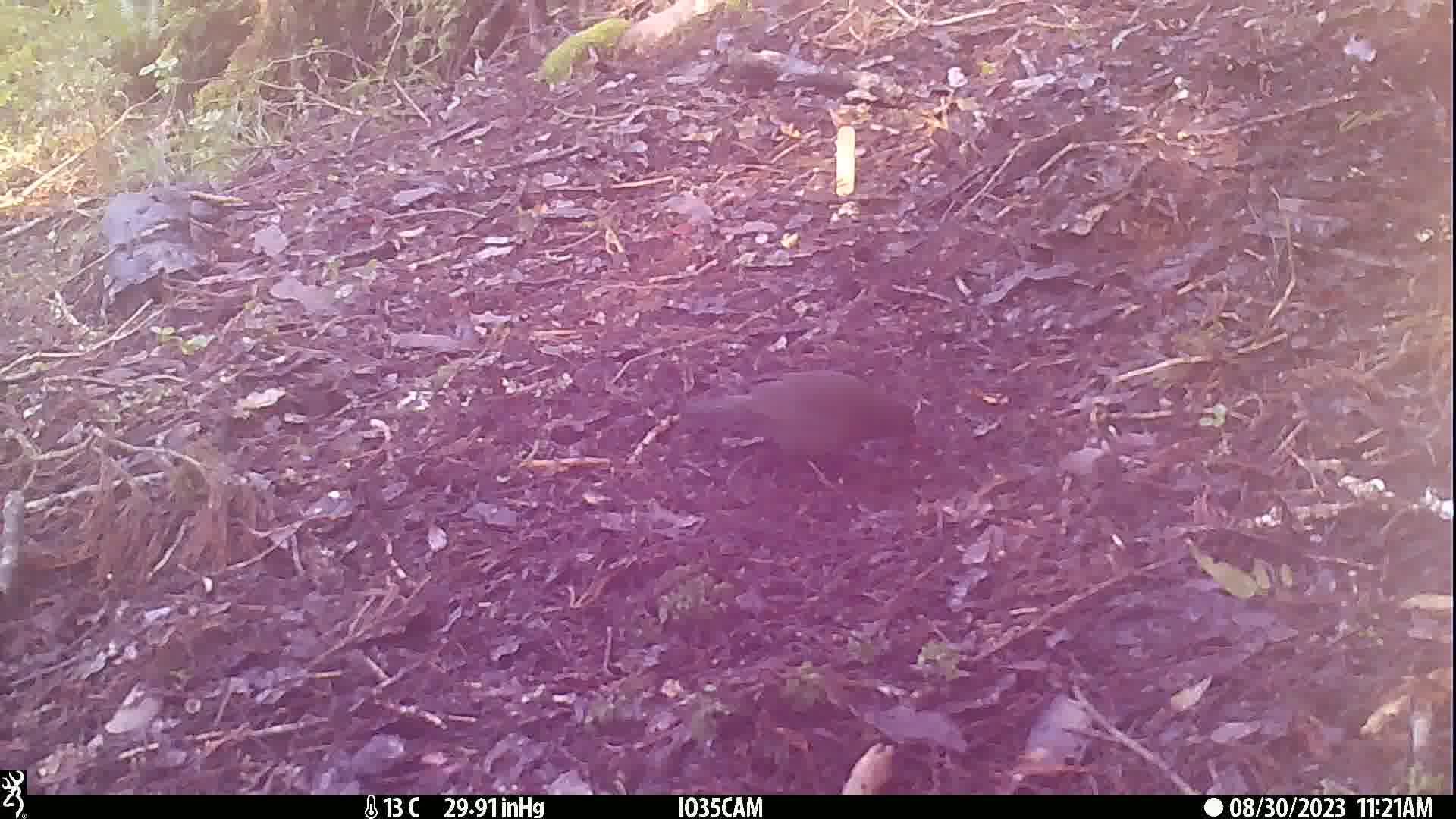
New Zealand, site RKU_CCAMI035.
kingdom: Animalia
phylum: Chordata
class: Aves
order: Passeriformes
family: Turdidae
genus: Turdus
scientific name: Turdus merula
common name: eurasian blackbird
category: blackbird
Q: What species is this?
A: Blackbird (eurasian blackbird) (Turdus merula).